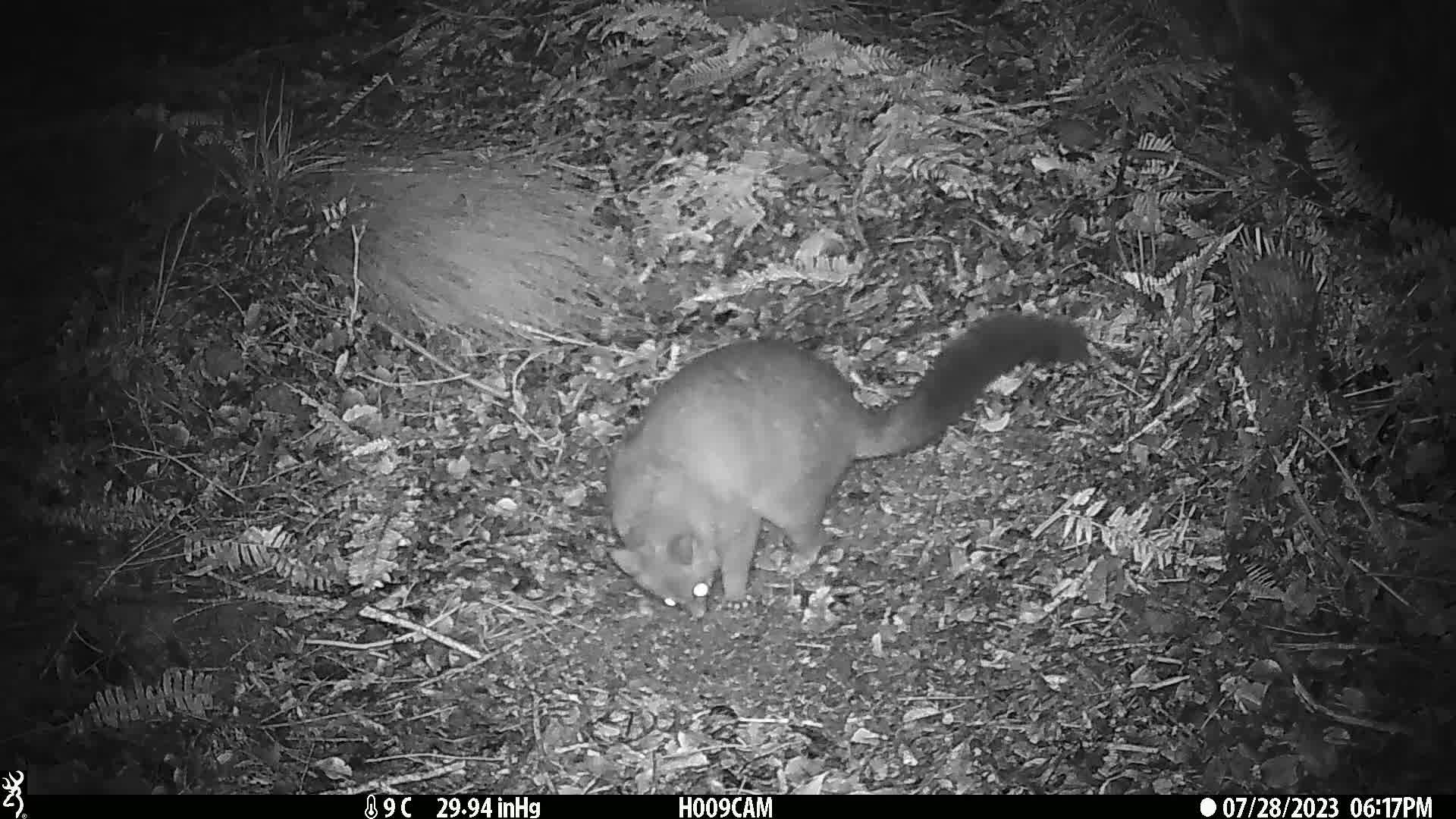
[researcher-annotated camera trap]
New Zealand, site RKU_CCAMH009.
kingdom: Animalia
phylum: Chordata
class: Mammalia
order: Diprotodontia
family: Phalangeridae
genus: Trichosurus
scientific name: Trichosurus vulpecula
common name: common brushtail possum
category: possum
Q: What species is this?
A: Possum (common brushtail possum) (Trichosurus vulpecula).